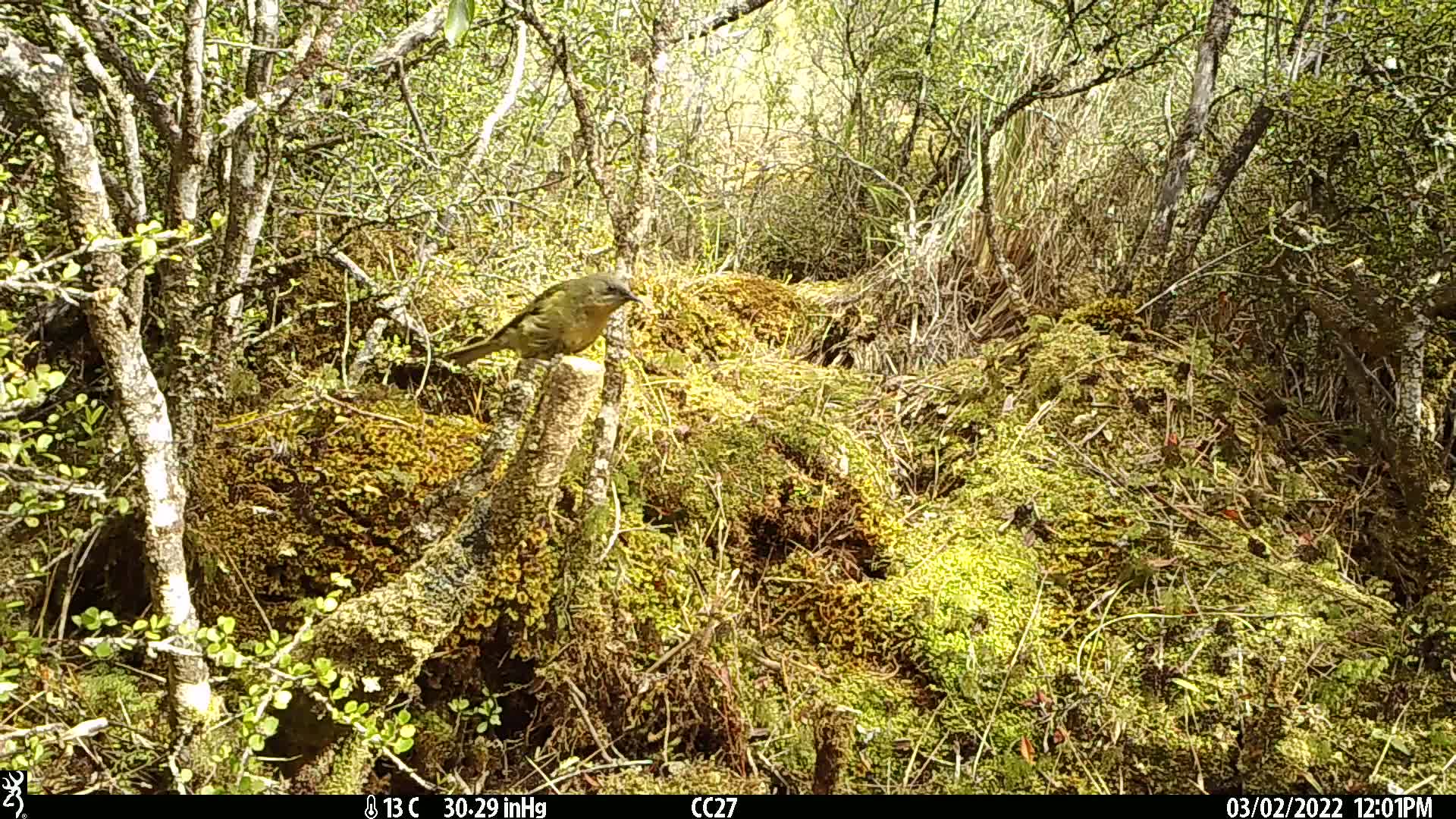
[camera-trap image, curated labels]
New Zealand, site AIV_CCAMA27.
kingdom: Animalia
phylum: Chordata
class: Aves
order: Passeriformes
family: Meliphagidae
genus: Anthornis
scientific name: Anthornis melanura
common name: new zealand bellbird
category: bellbird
Bellbird (new zealand bellbird) (Anthornis melanura).